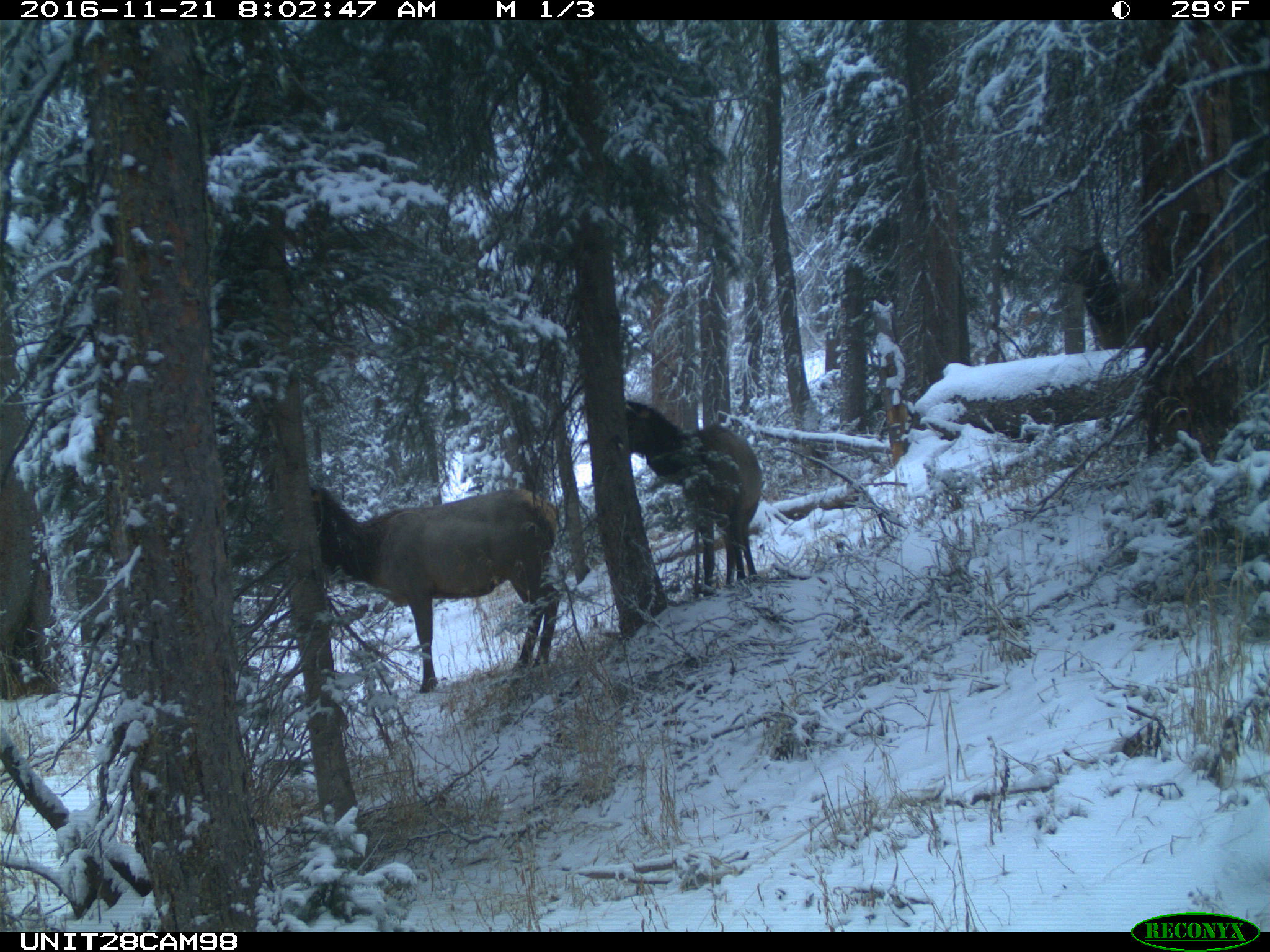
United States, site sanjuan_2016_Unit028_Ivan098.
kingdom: Animalia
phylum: Chordata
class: Mammalia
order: Artiodactyla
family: Cervidae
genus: Cervus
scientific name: Cervus elaphus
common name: red deer